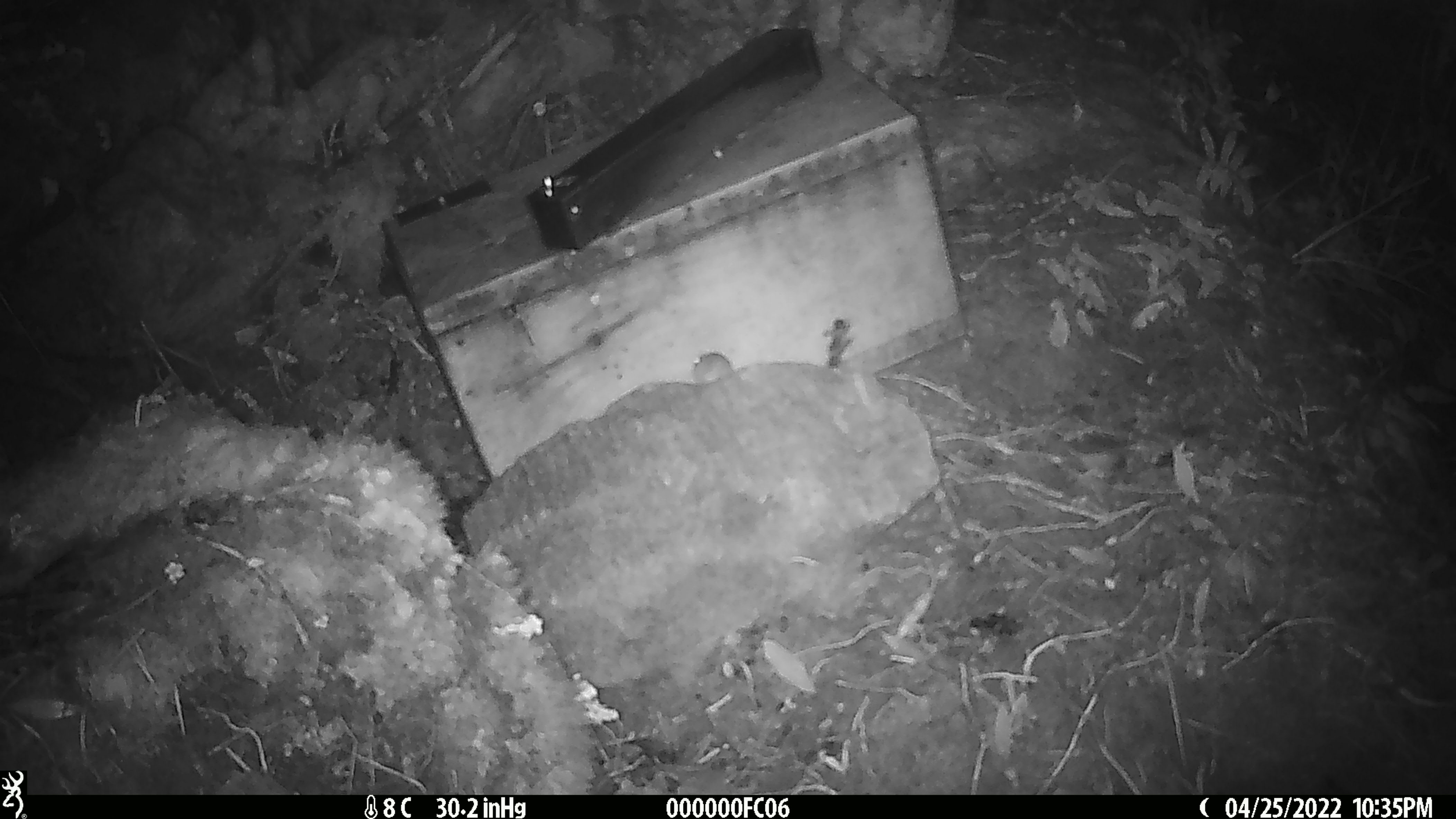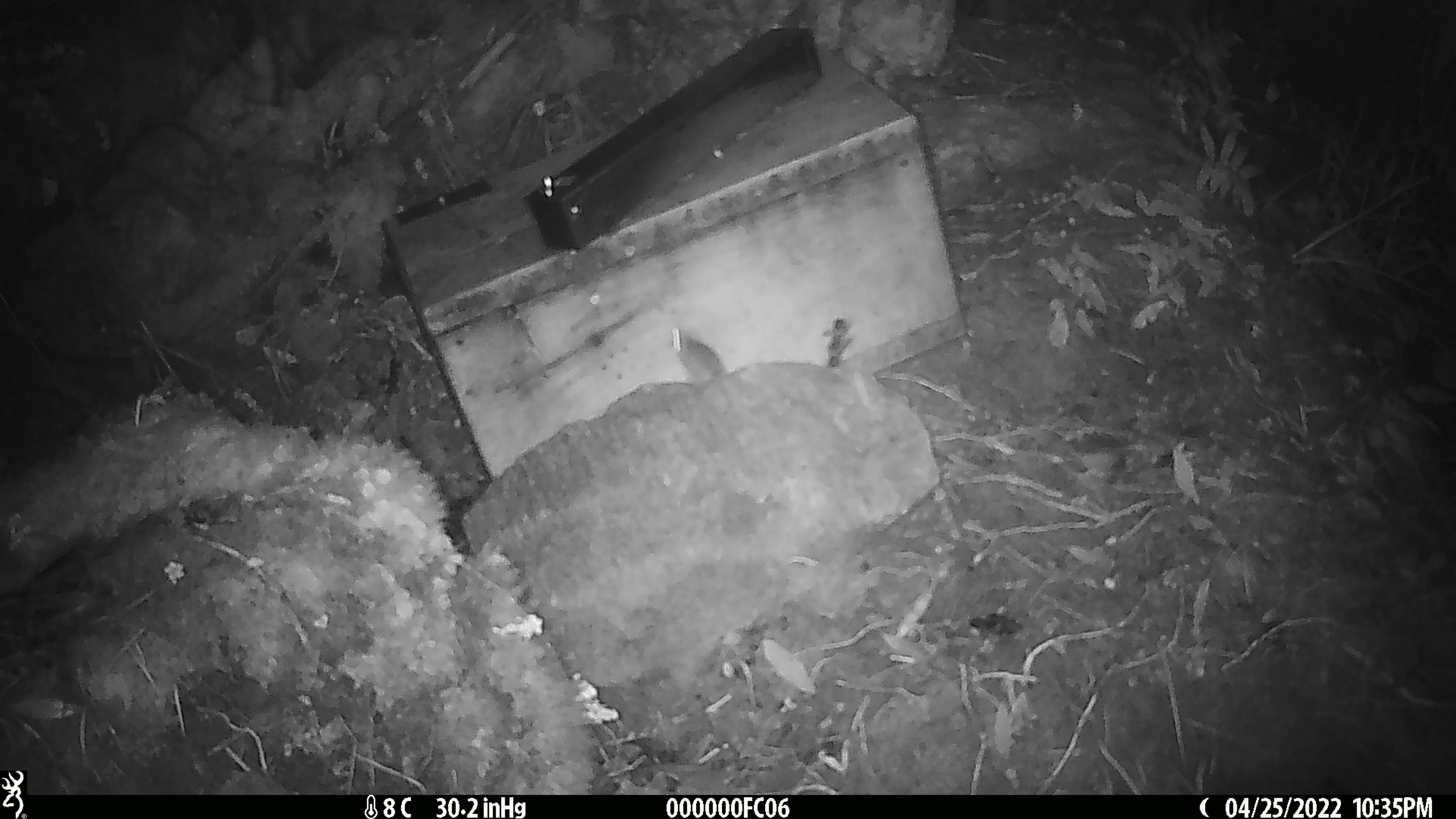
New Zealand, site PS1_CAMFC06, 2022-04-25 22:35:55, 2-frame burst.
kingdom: Animalia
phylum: Chordata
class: Mammalia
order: Rodentia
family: Muridae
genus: Mus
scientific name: Mus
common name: mouse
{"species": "mouse (Mus)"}